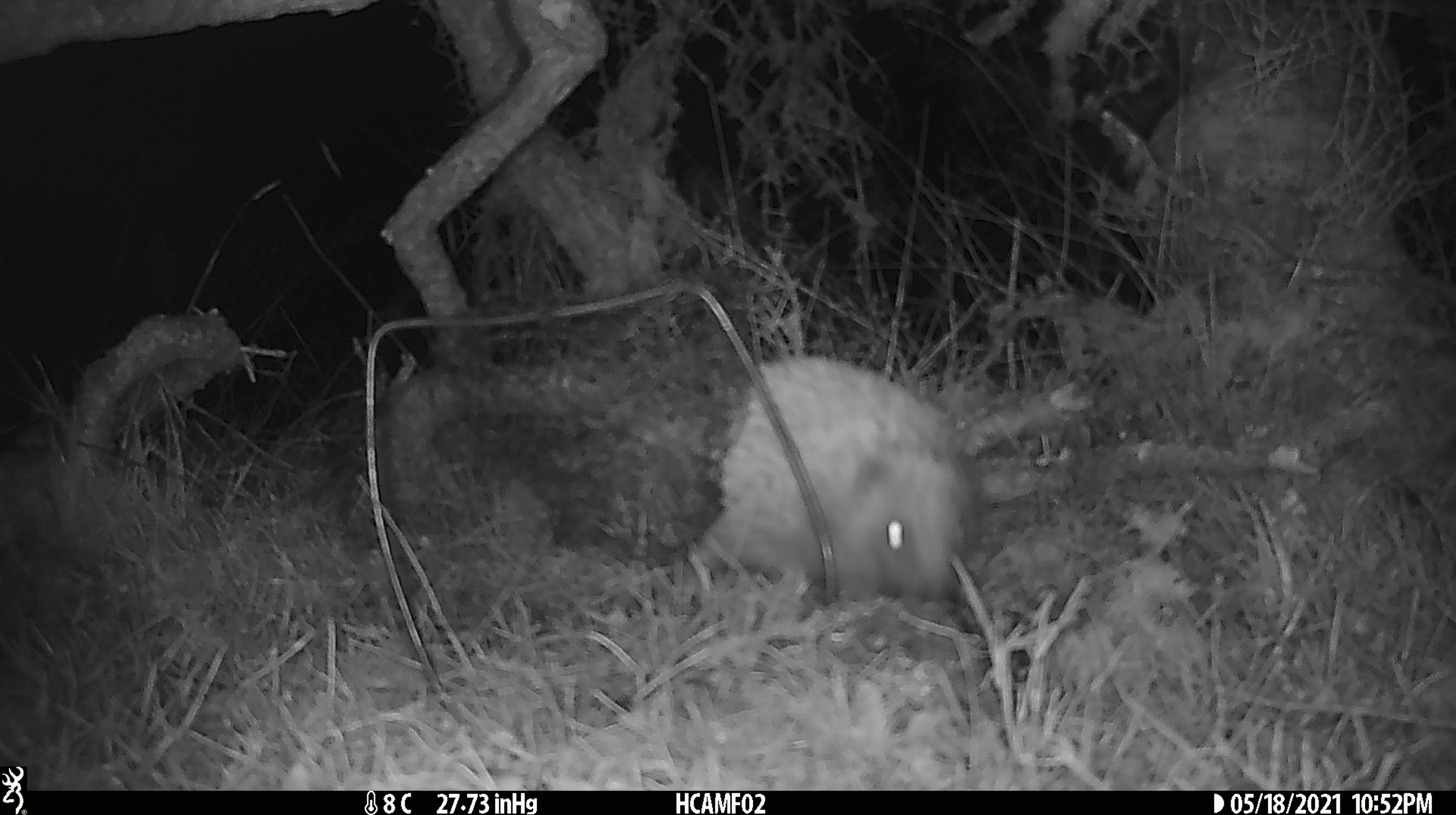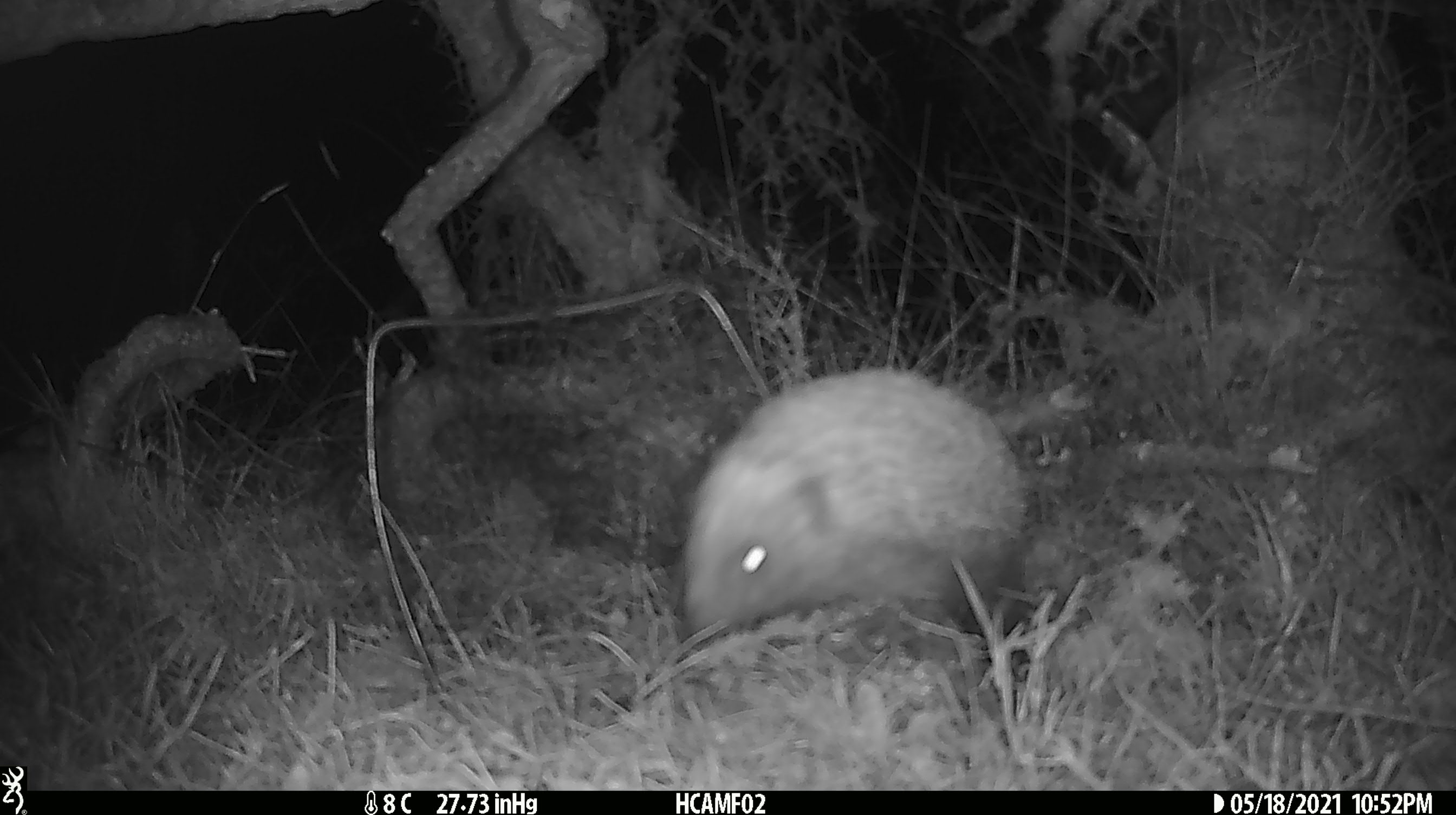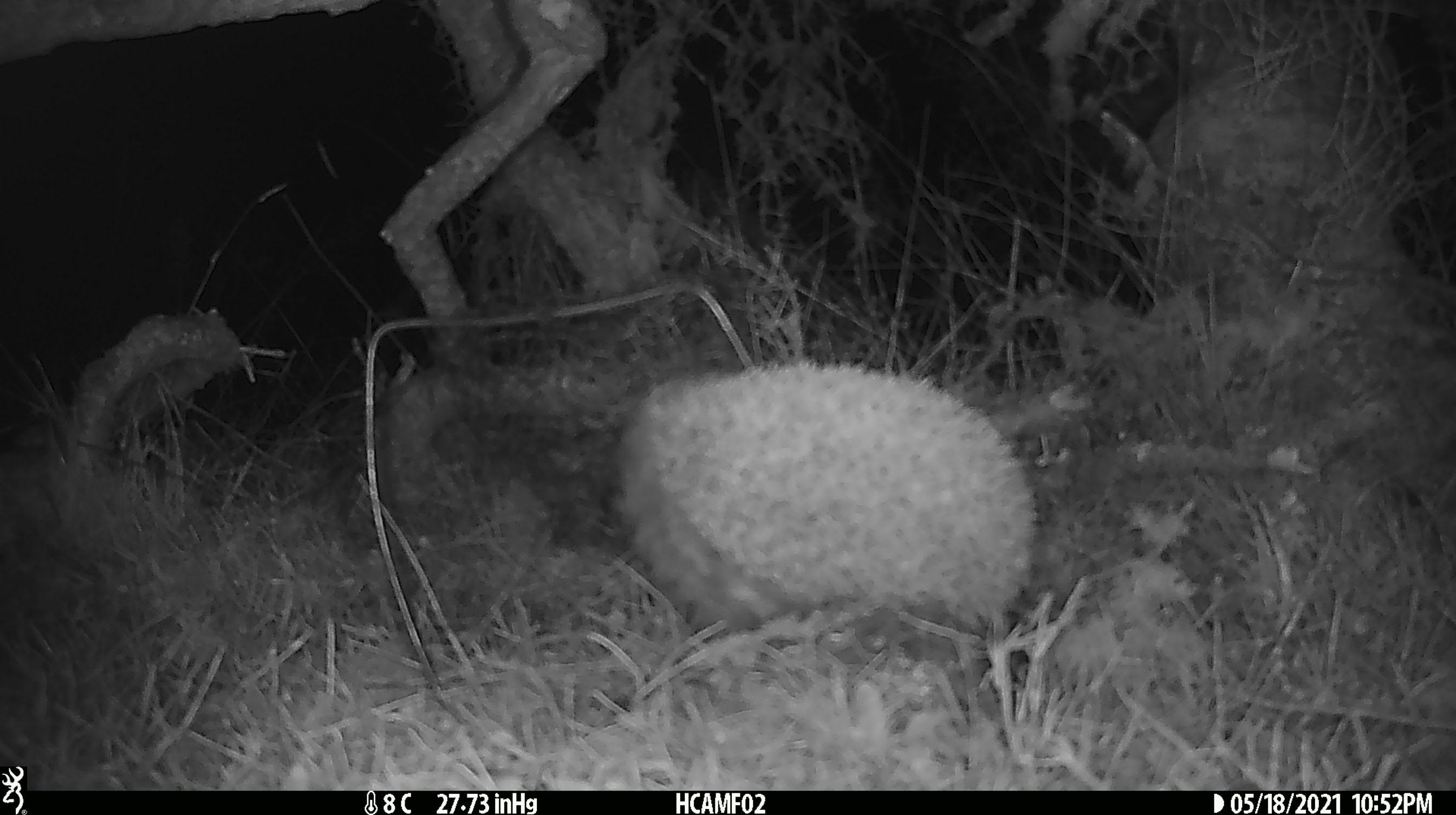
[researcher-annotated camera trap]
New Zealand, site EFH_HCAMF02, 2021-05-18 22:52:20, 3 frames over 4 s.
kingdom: Animalia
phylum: Chordata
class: Mammalia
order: Eulipotyphla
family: Erinaceidae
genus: Erinaceus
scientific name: Erinaceus europaeus europaeus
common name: european hedgehog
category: hedgehog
Hedgehog (european hedgehog) (Erinaceus europaeus europaeus).